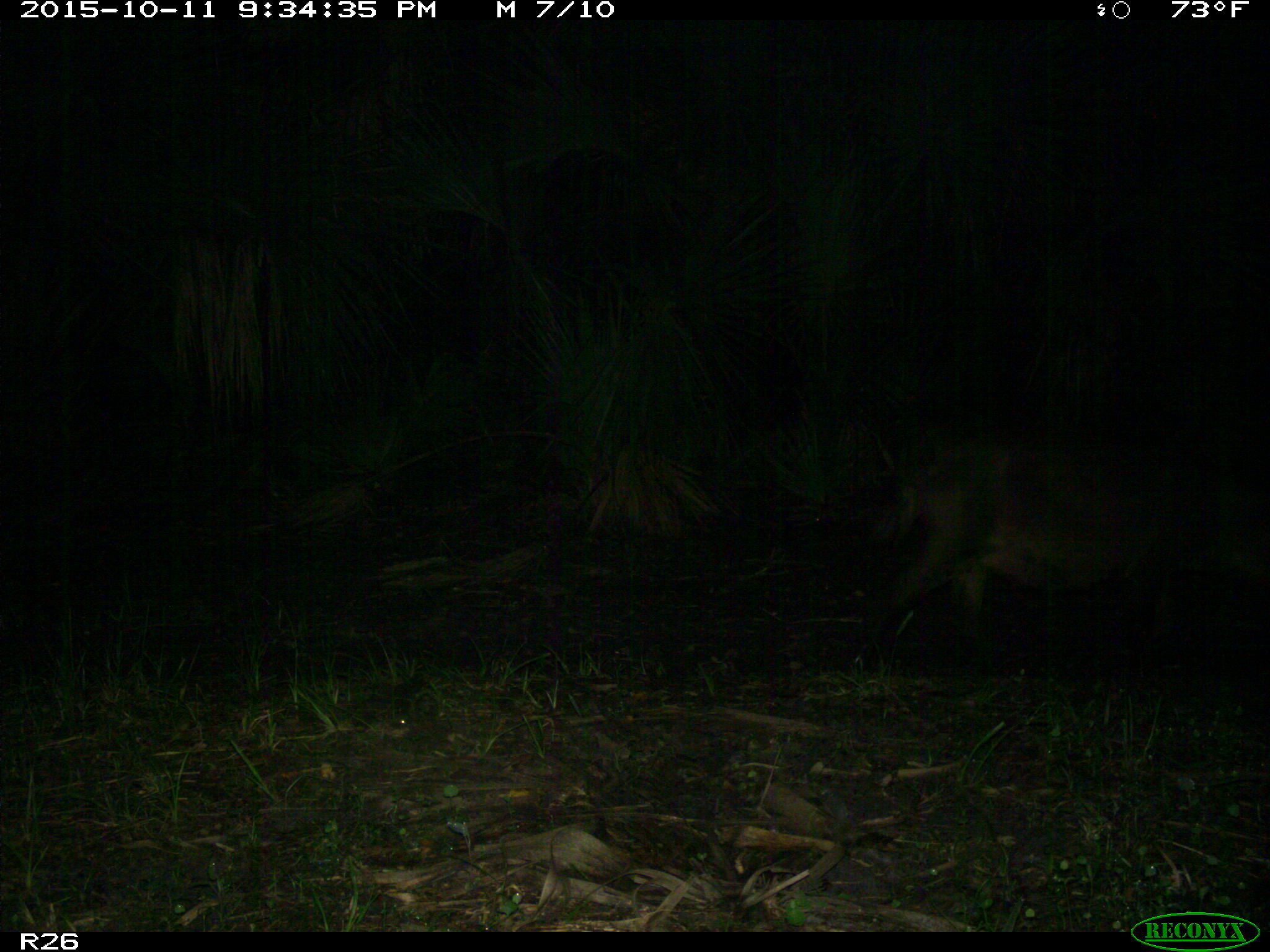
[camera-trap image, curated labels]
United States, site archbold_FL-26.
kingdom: Animalia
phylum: Chordata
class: Mammalia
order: Artiodactyla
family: Suidae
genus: Sus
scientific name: Sus scrofa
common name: wild boar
Sus scrofa (wild boar).